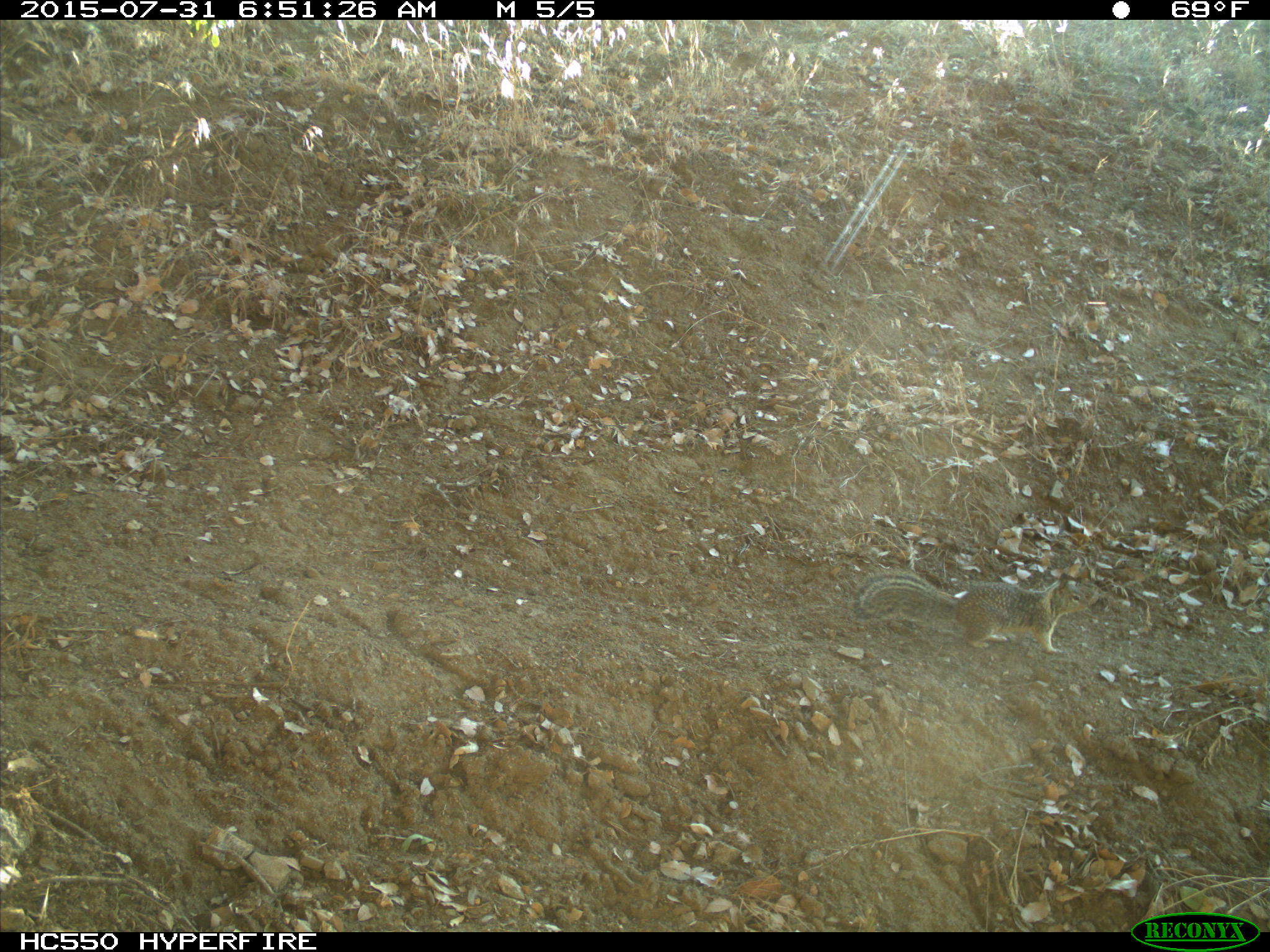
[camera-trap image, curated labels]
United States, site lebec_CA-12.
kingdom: Animalia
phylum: Chordata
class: Mammalia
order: Rodentia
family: Sciuridae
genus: Otospermophilus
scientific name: Otospermophilus beecheyi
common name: california ground squirrel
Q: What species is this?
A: Otospermophilus beecheyi (california ground squirrel).